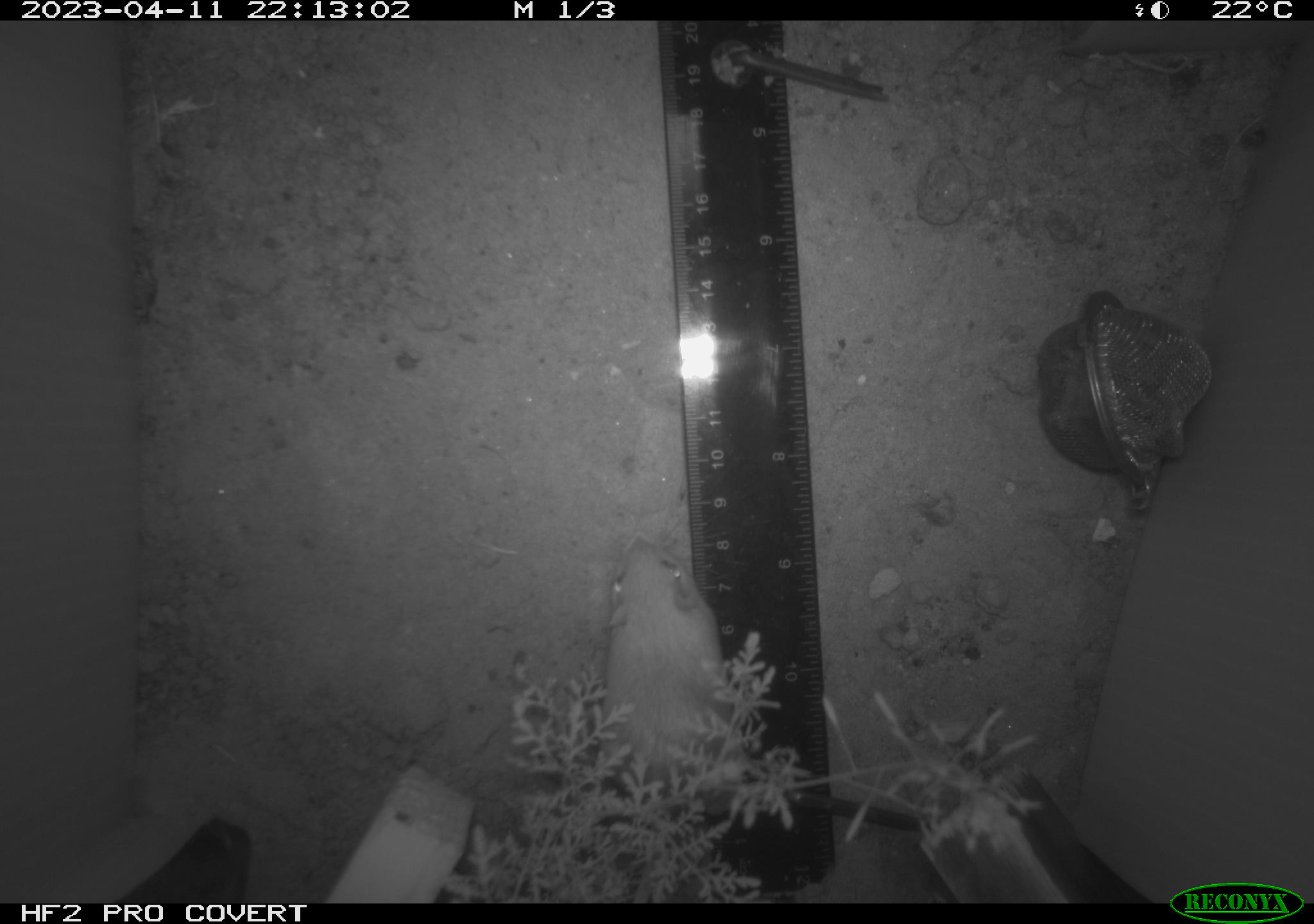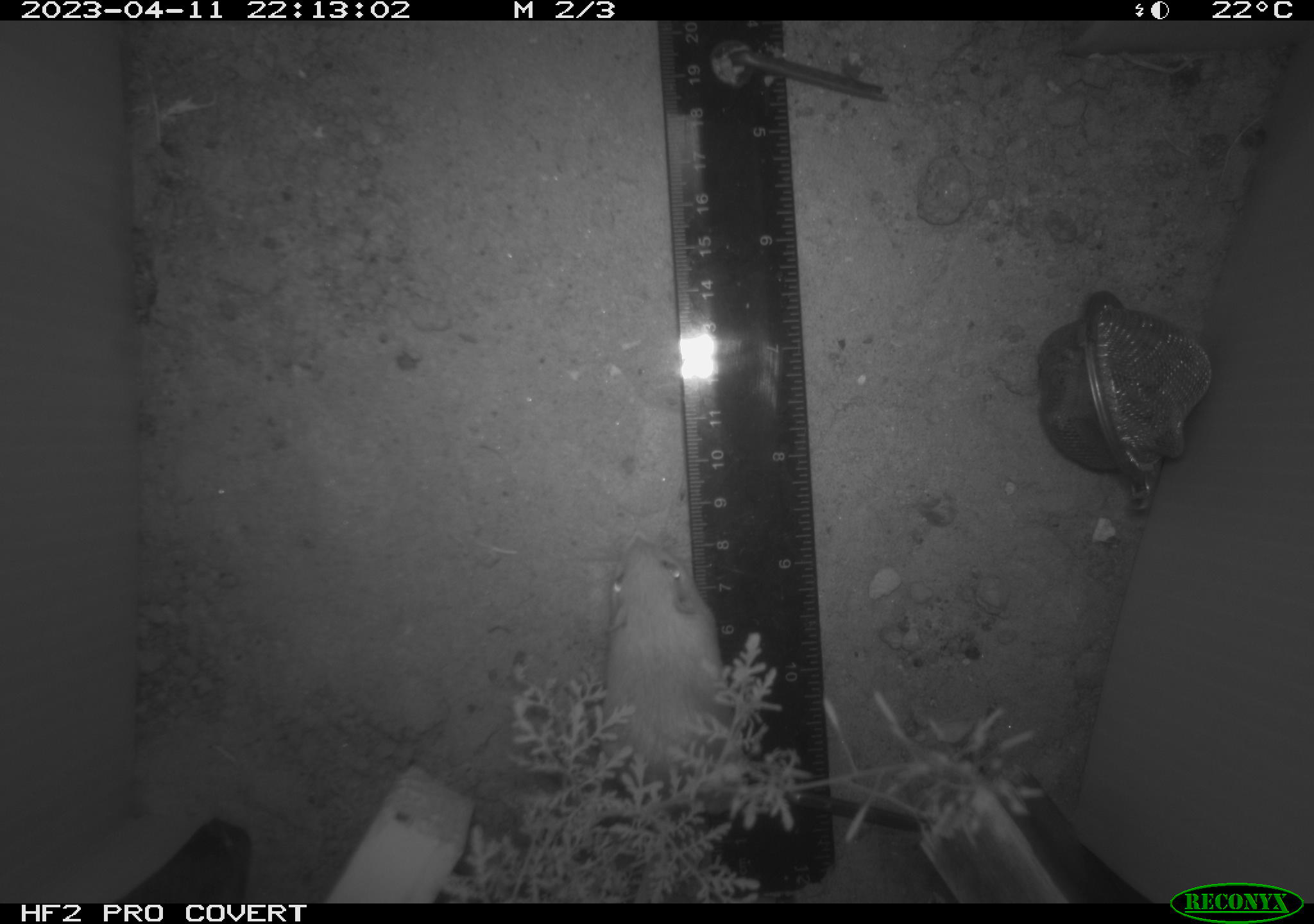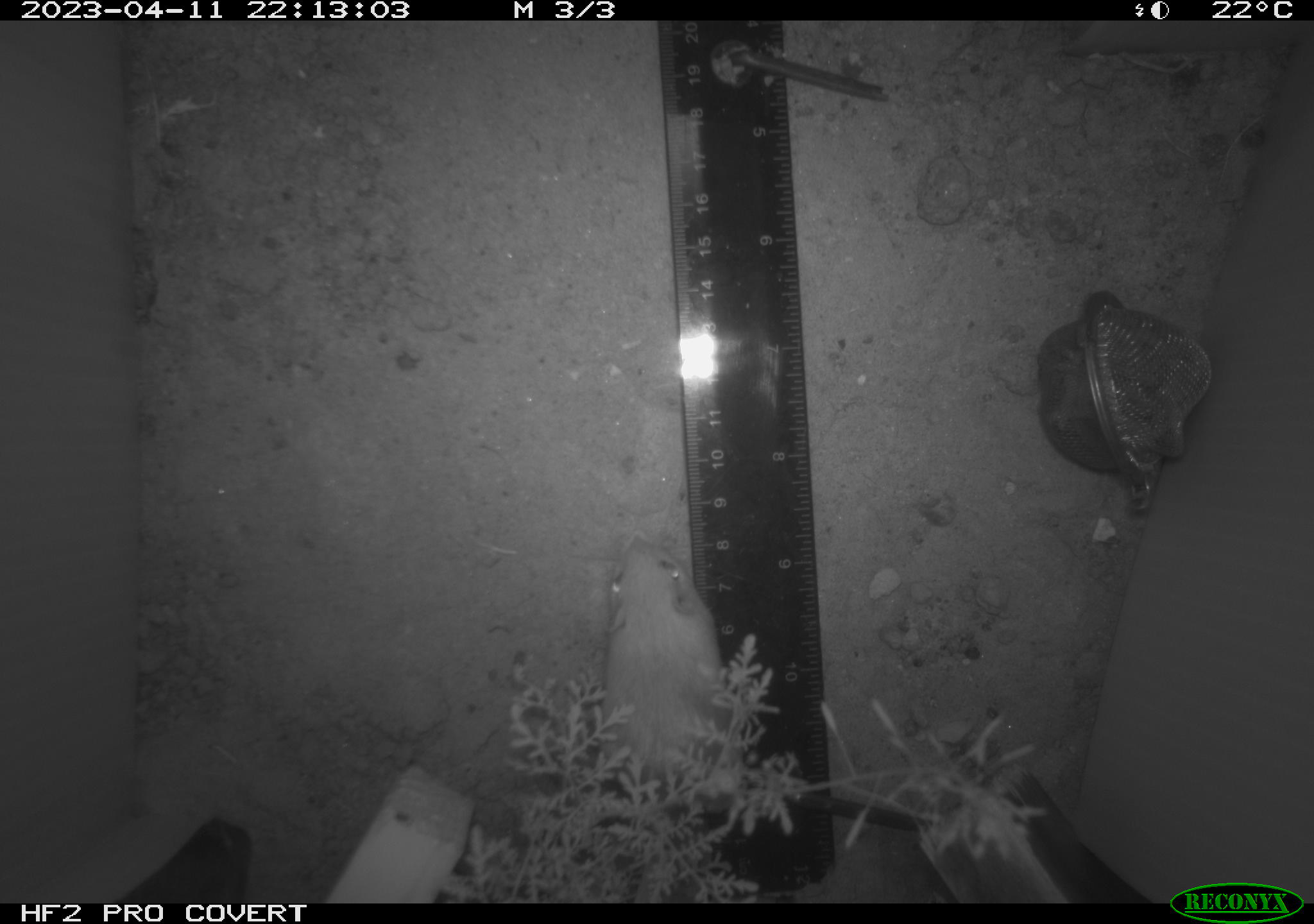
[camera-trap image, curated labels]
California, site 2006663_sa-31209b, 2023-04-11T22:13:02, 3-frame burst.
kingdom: Animalia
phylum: Chordata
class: Mammalia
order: Rodentia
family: Heteromyidae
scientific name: Heteromyidae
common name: kangaroo rats and pocket mice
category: heteromyidae family